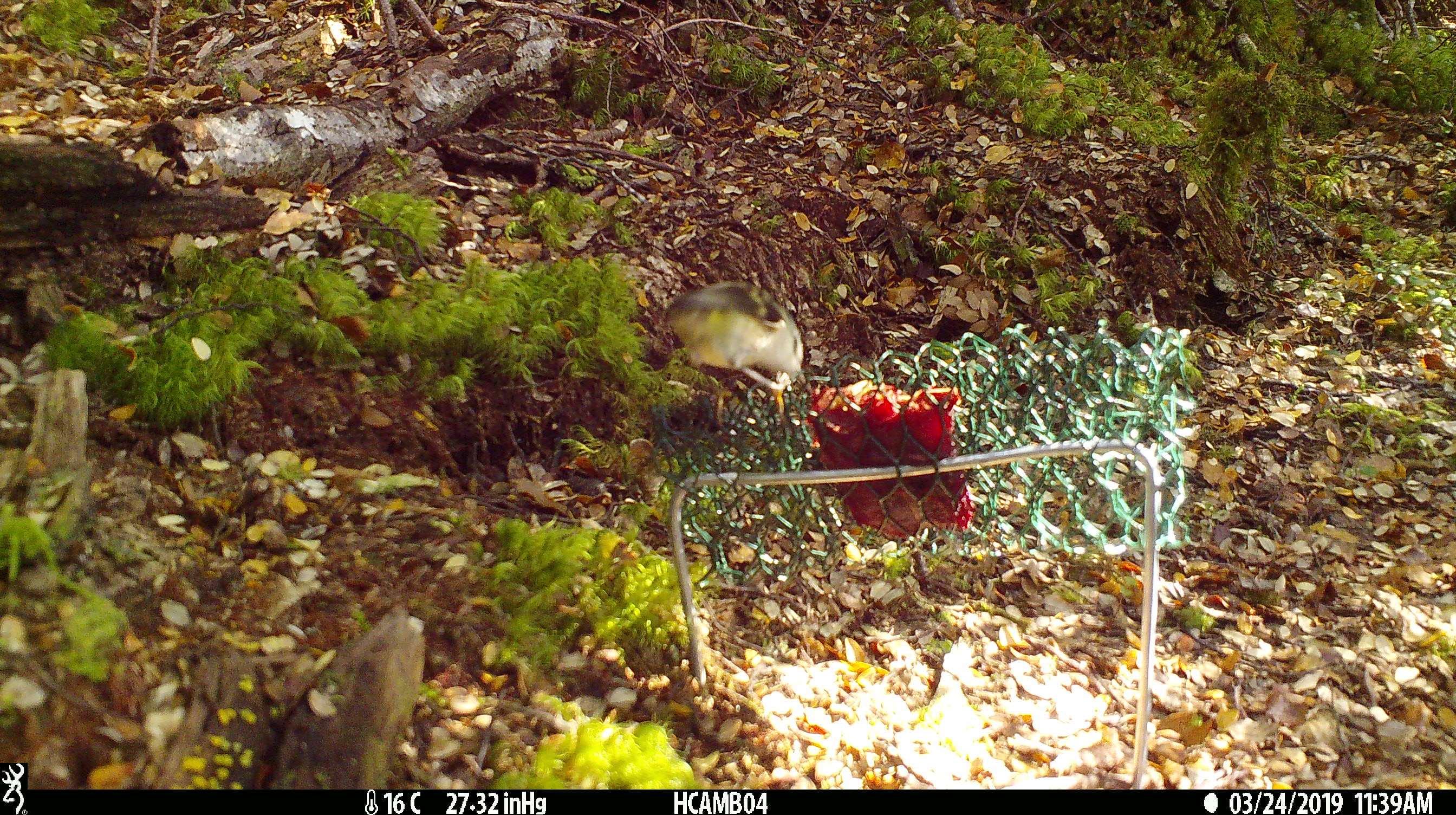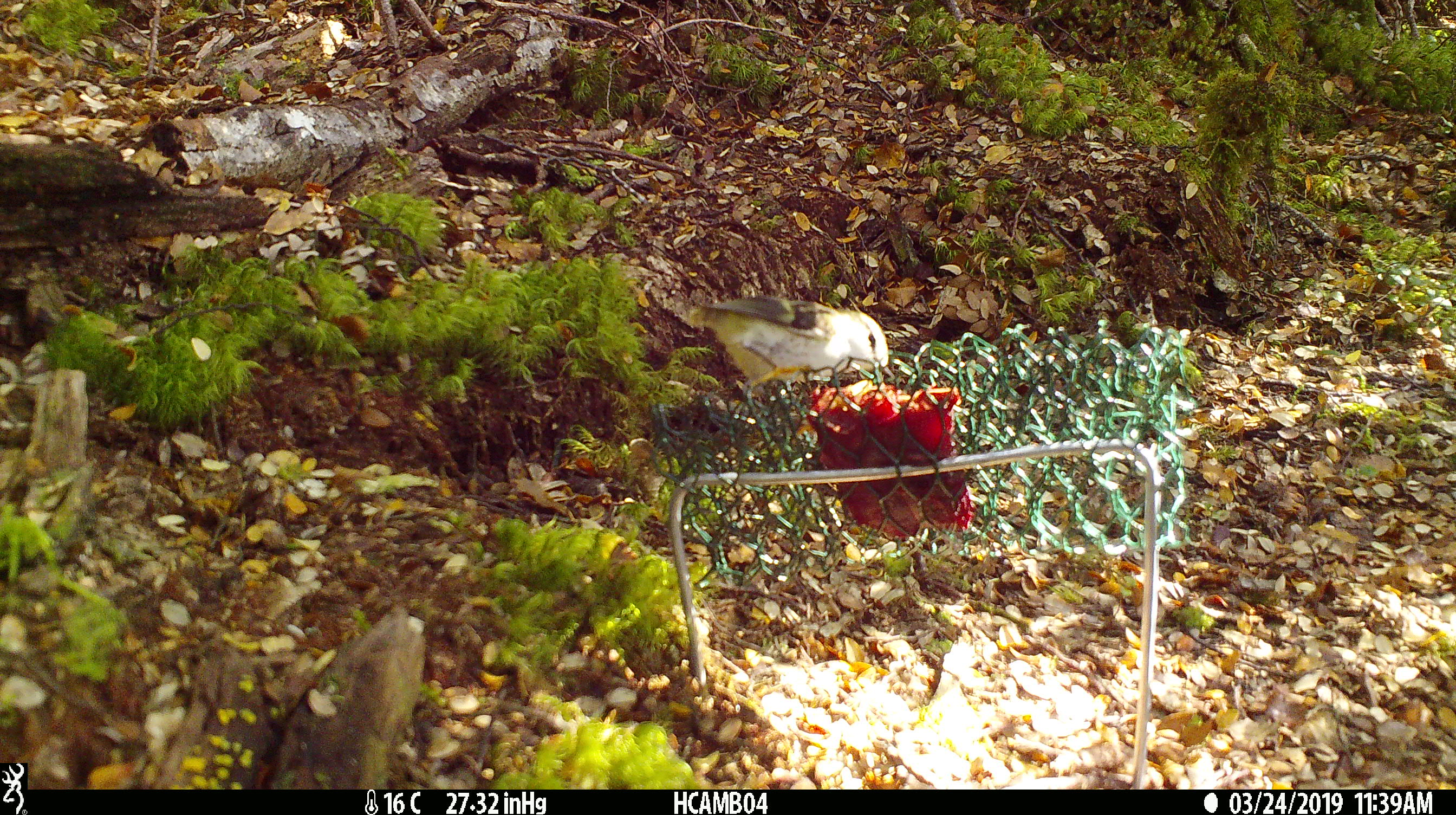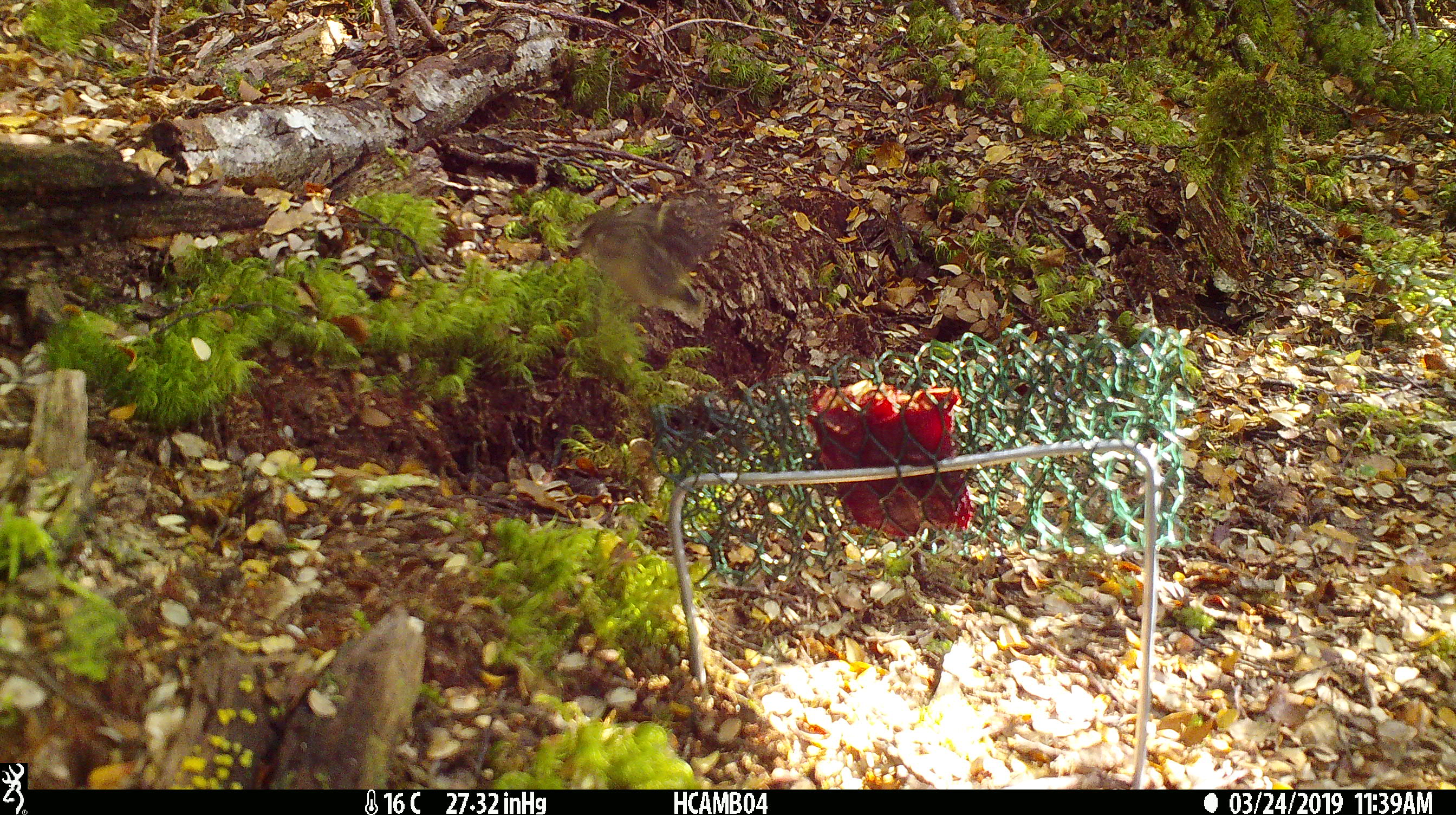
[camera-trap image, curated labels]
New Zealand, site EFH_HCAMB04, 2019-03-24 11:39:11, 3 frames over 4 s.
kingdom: Animalia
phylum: Chordata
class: Aves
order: Passeriformes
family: Acanthisittidae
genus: Acanthisitta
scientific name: Acanthisitta chloris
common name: rifleman